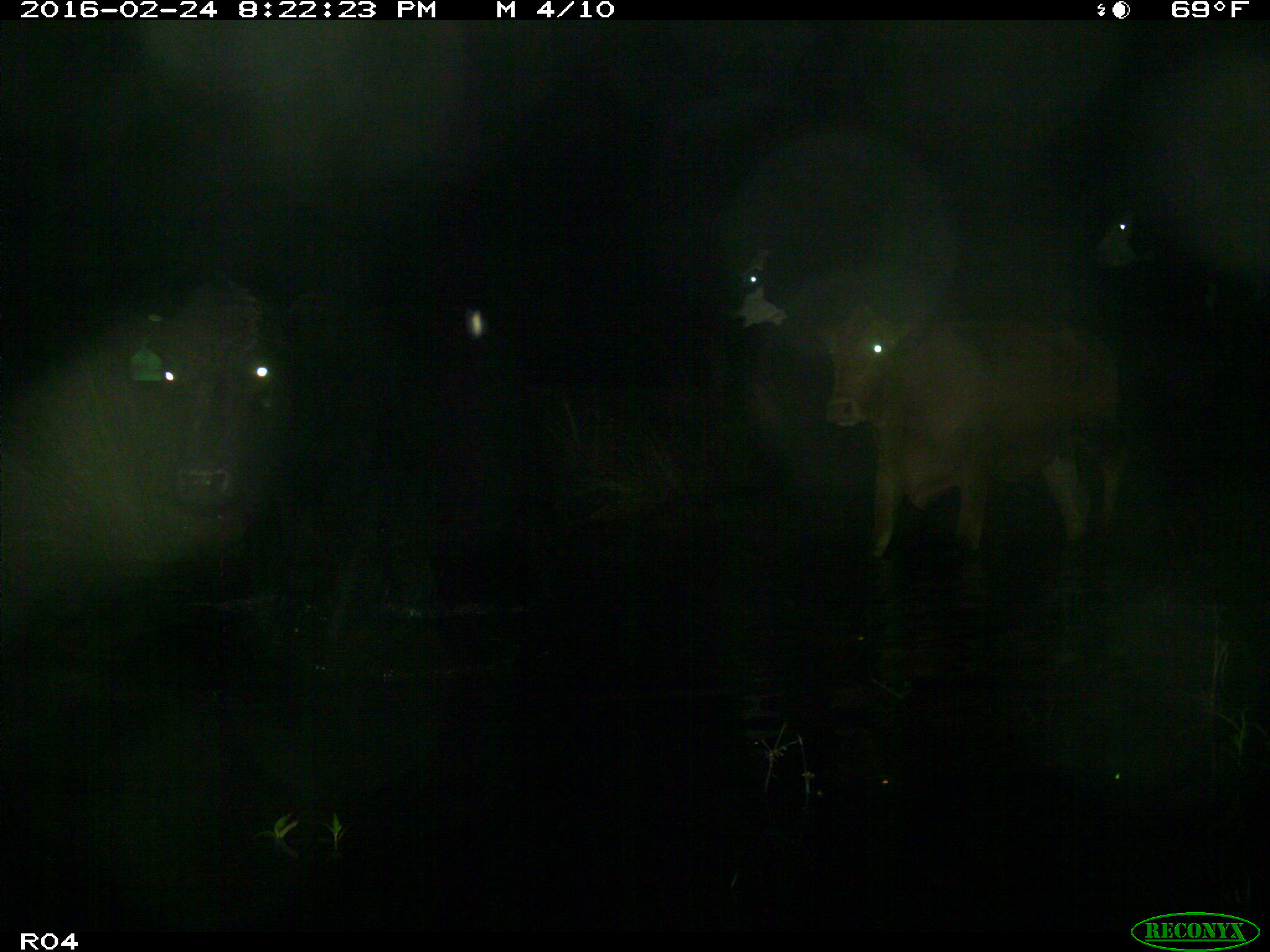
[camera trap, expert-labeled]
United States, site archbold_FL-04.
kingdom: Animalia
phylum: Chordata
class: Mammalia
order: Artiodactyla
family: Bovidae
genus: Bos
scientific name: Bos taurus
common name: domestic cow